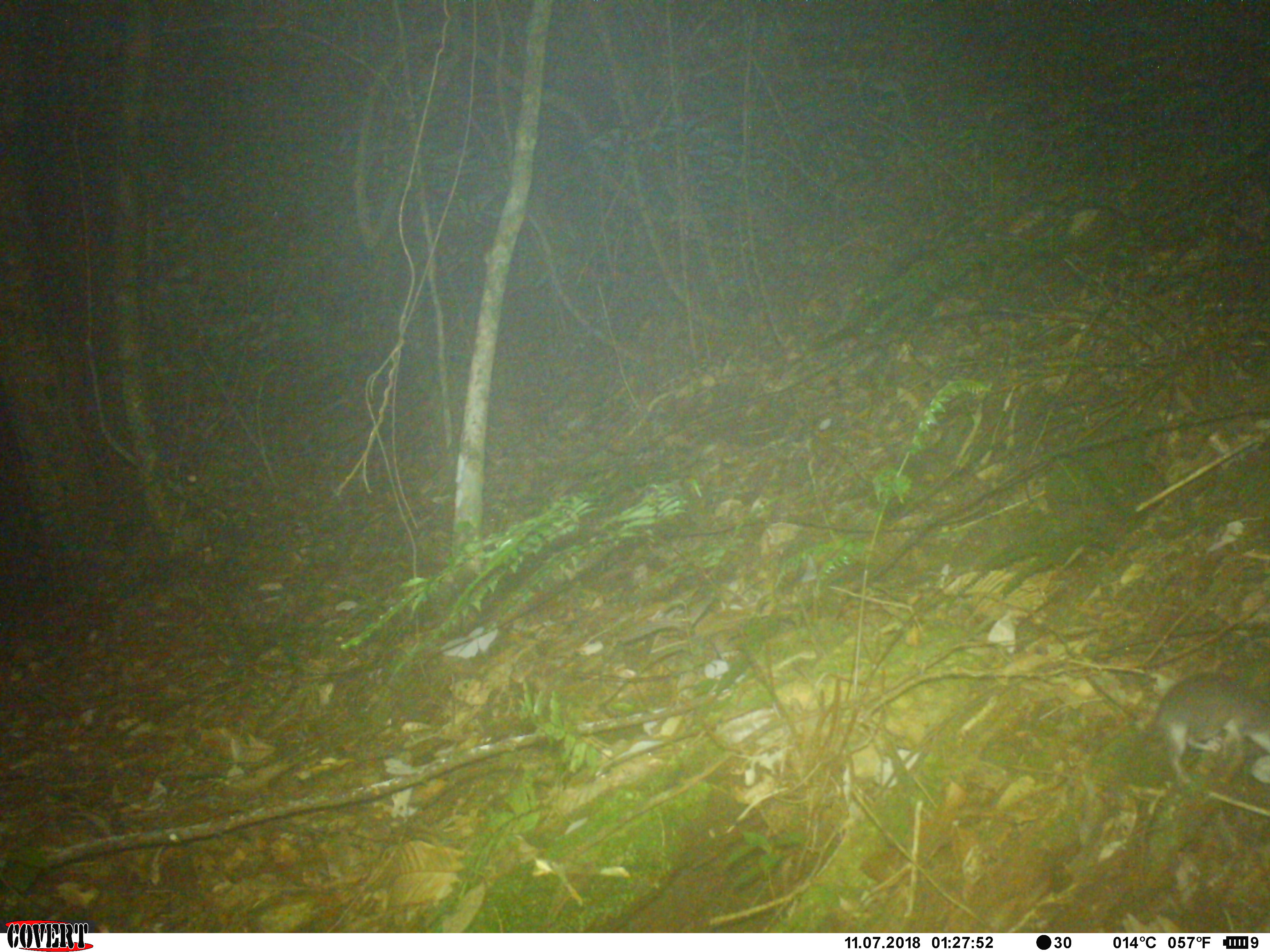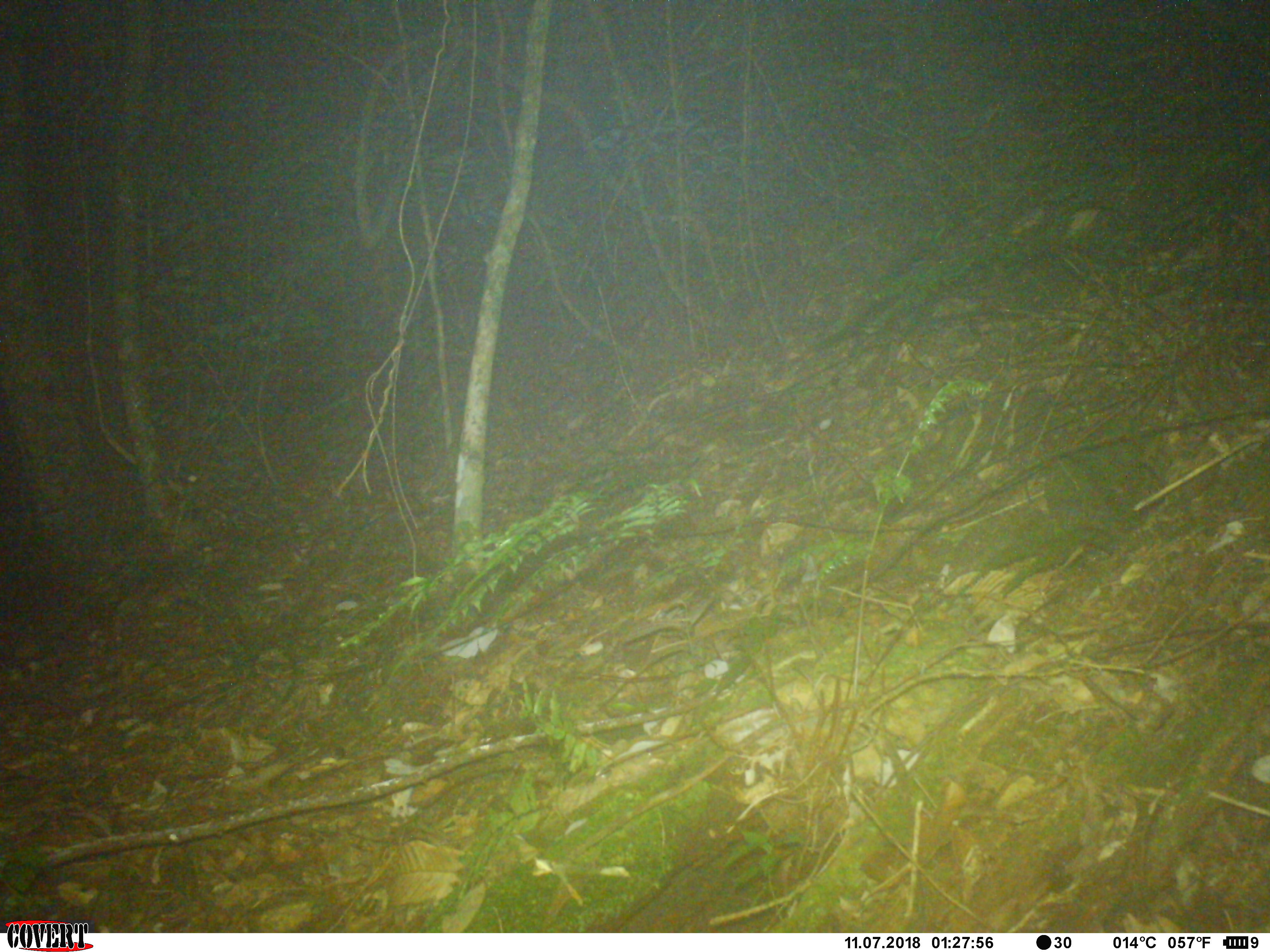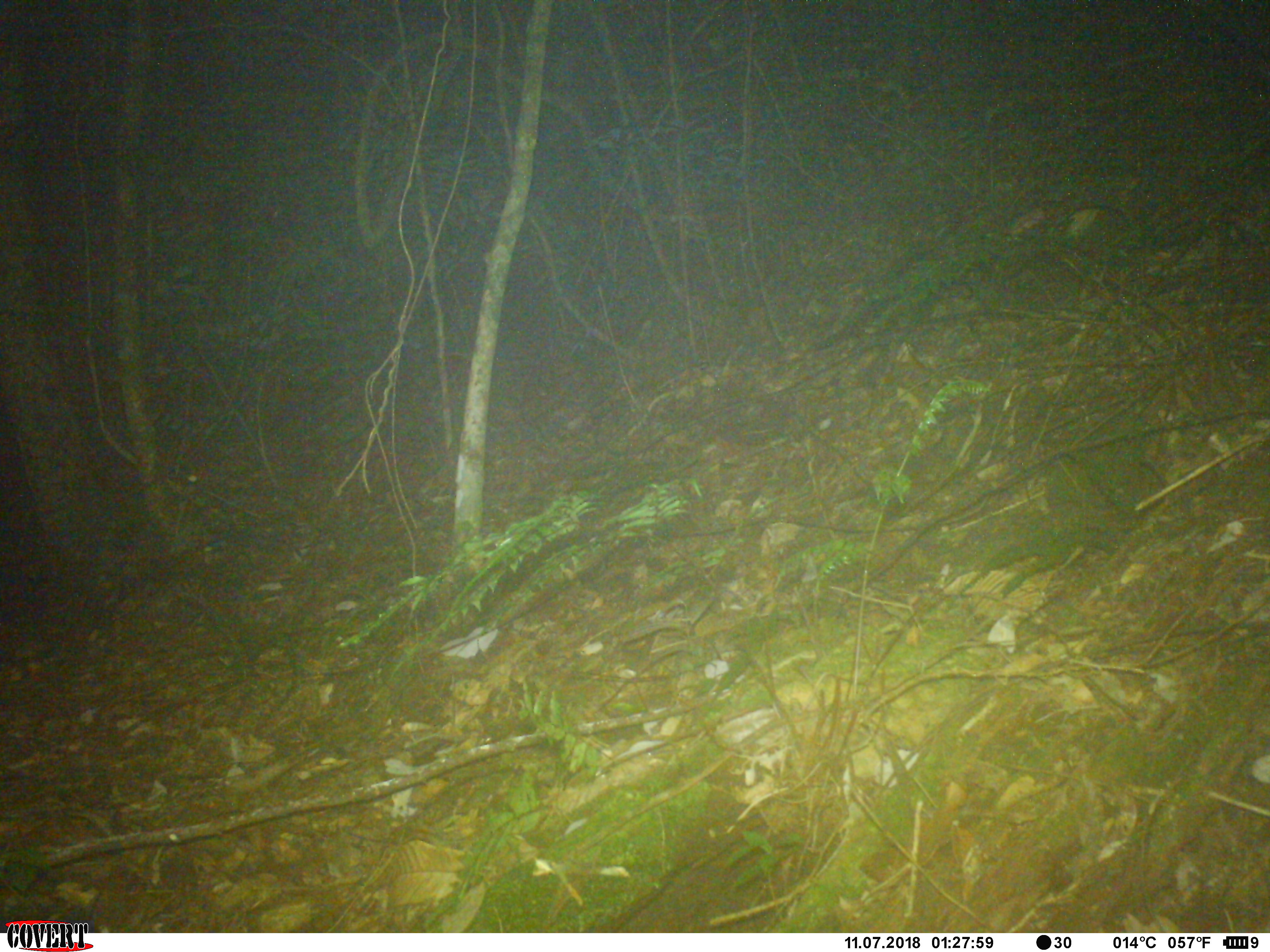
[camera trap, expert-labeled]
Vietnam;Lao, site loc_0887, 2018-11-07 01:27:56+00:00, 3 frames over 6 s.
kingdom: Animalia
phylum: Chordata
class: Mammalia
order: Rodentia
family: Muridae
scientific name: Muridae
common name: old-world mice and rats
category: unidentified murid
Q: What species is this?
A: Unidentified murid (old-world mice and rats) (Muridae).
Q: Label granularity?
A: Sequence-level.